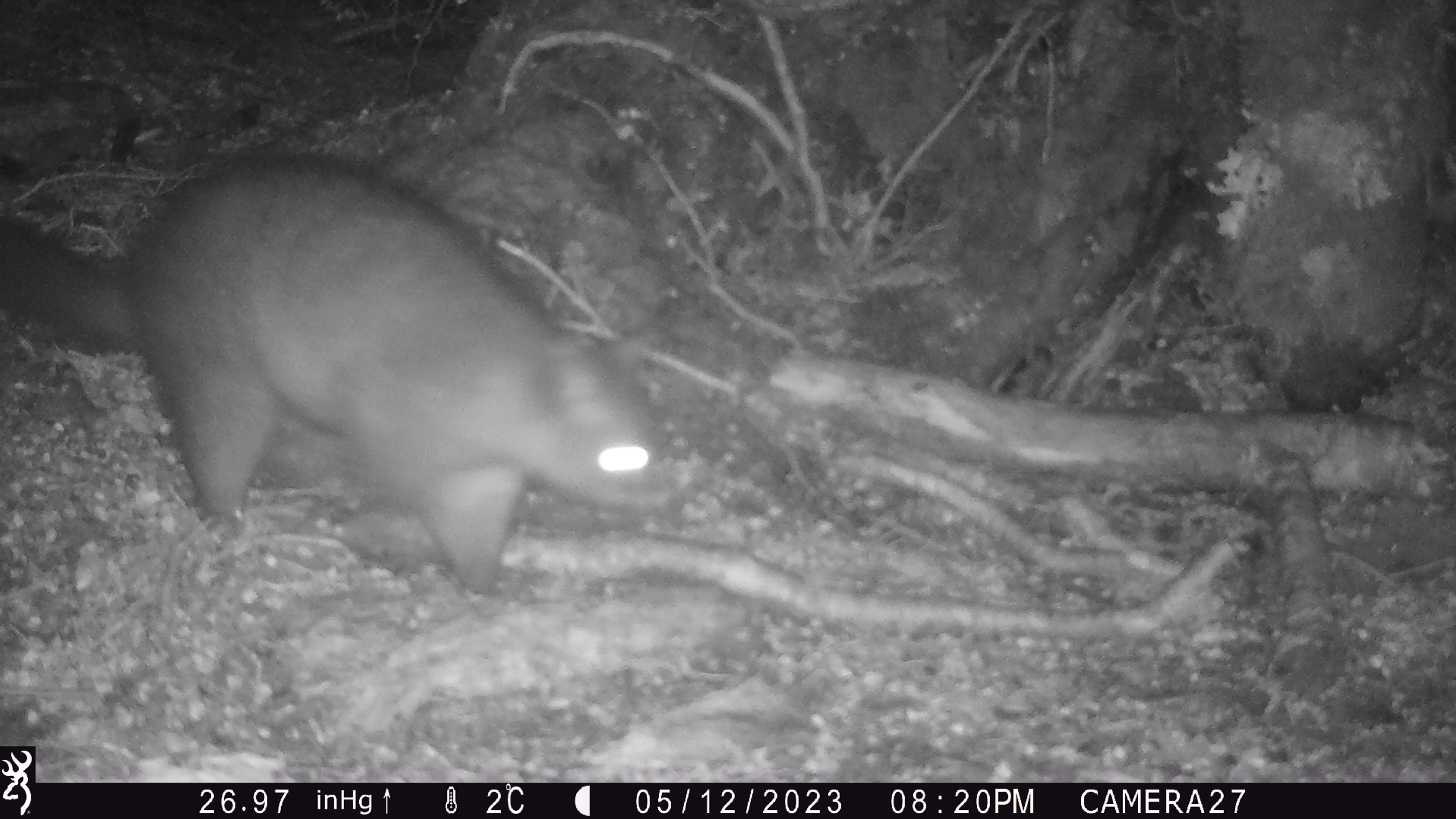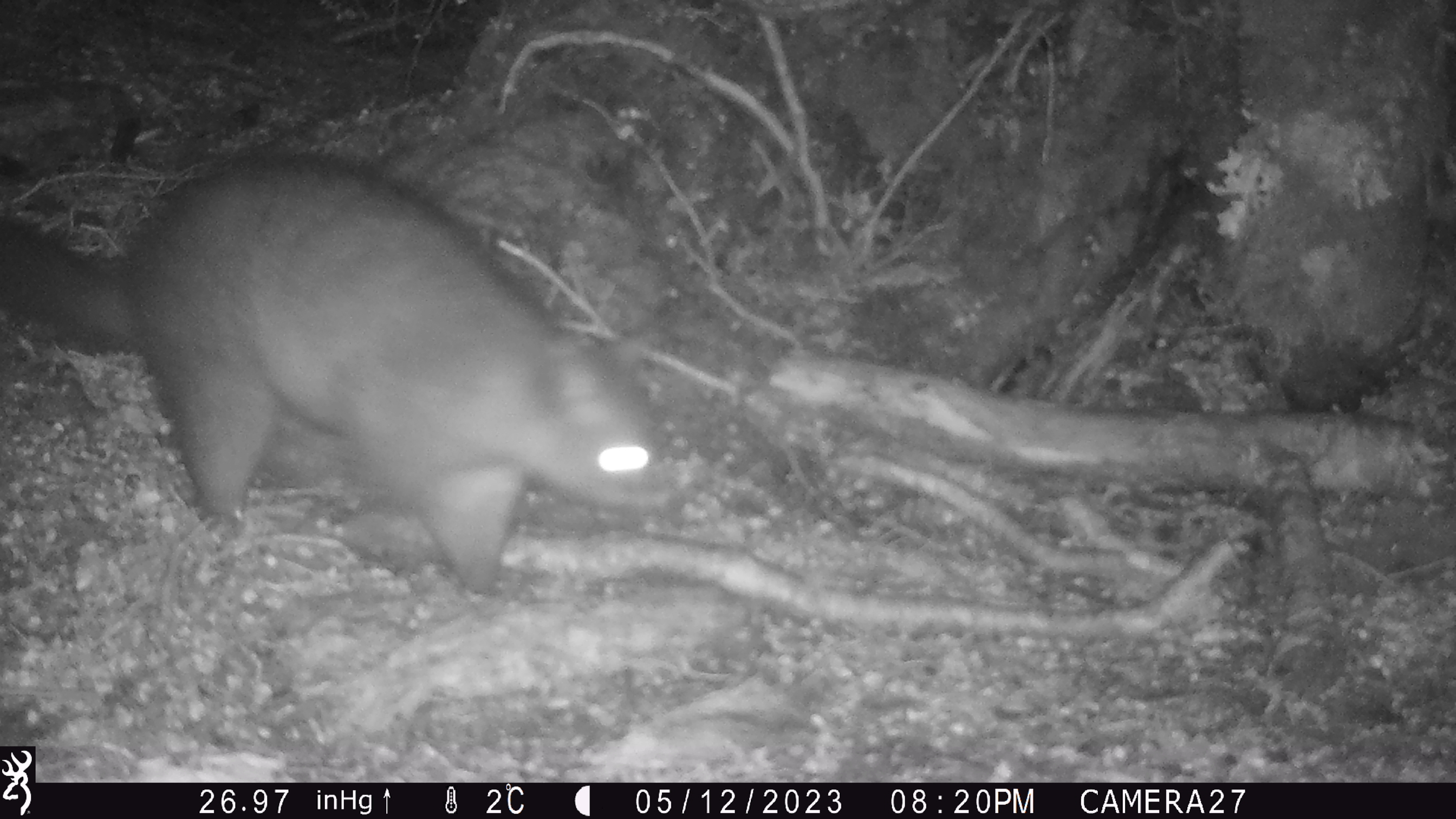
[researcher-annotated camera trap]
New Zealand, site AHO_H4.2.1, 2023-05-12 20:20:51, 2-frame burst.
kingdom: Animalia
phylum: Chordata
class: Mammalia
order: Diprotodontia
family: Phalangeridae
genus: Trichosurus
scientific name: Trichosurus vulpecula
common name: common brushtail possum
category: possum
Possum (common brushtail possum) (Trichosurus vulpecula).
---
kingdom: Animalia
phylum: Chordata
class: Mammalia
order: Carnivora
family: Mustelidae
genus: Mustela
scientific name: Mustela erminea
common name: stoat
Stoat (Mustela erminea).